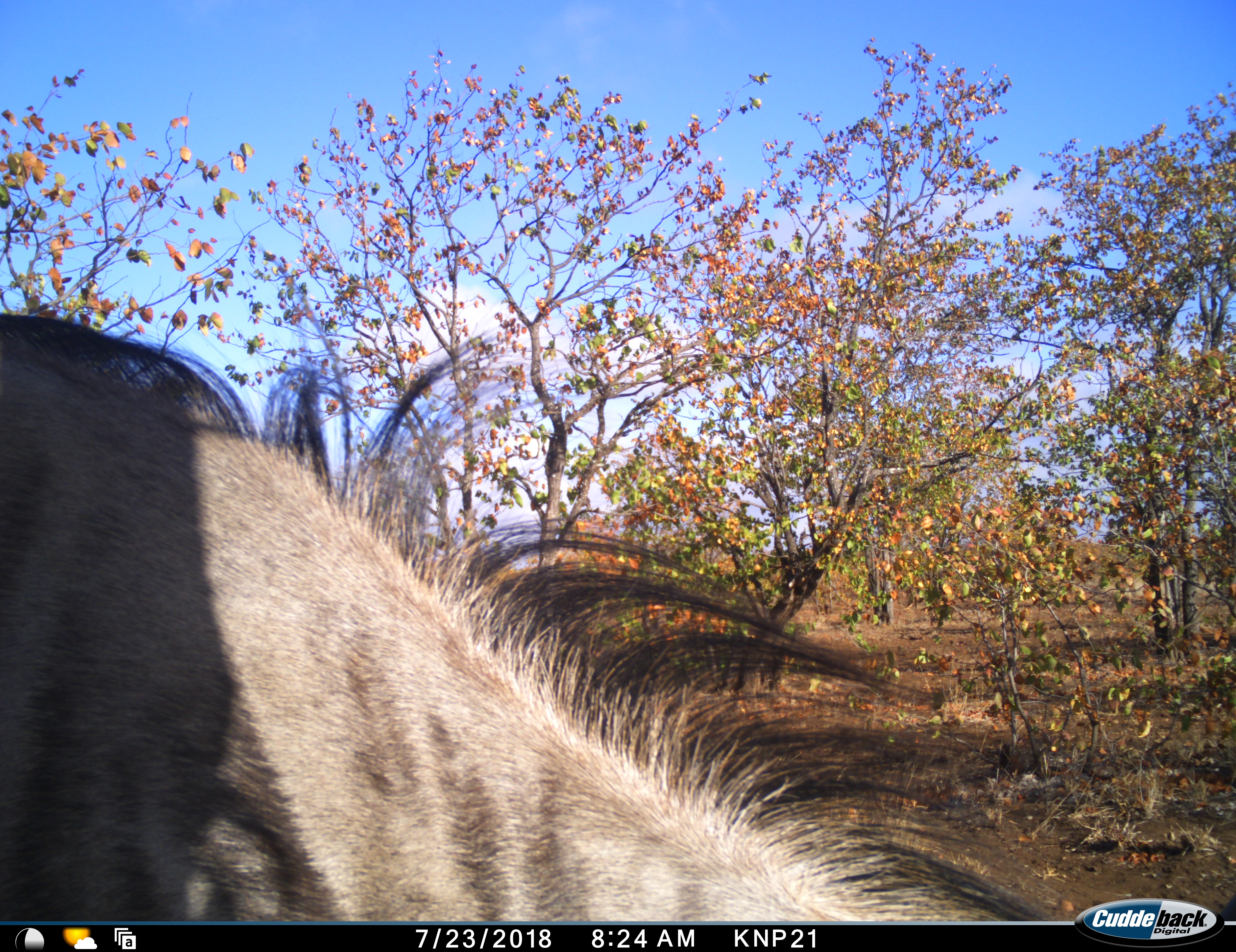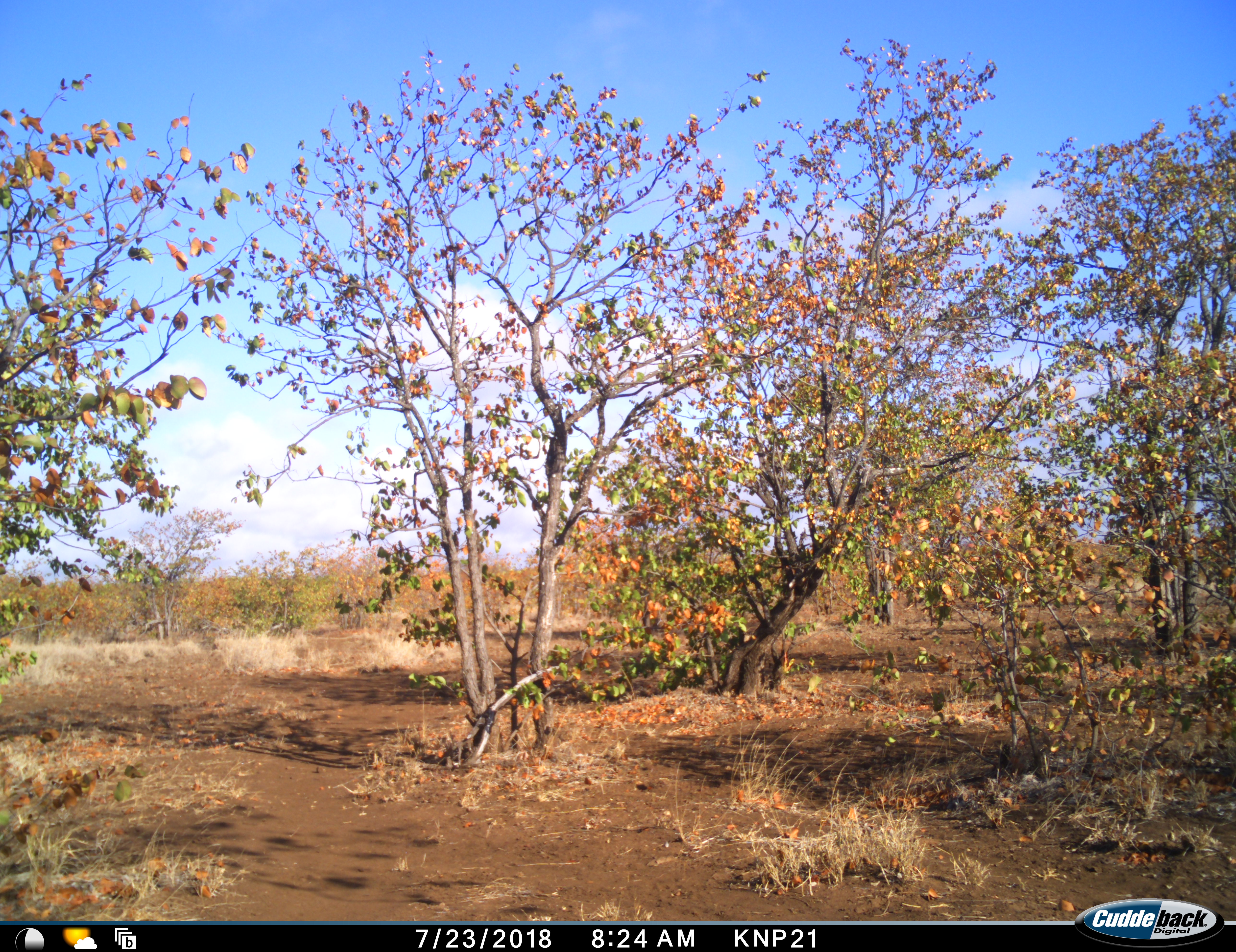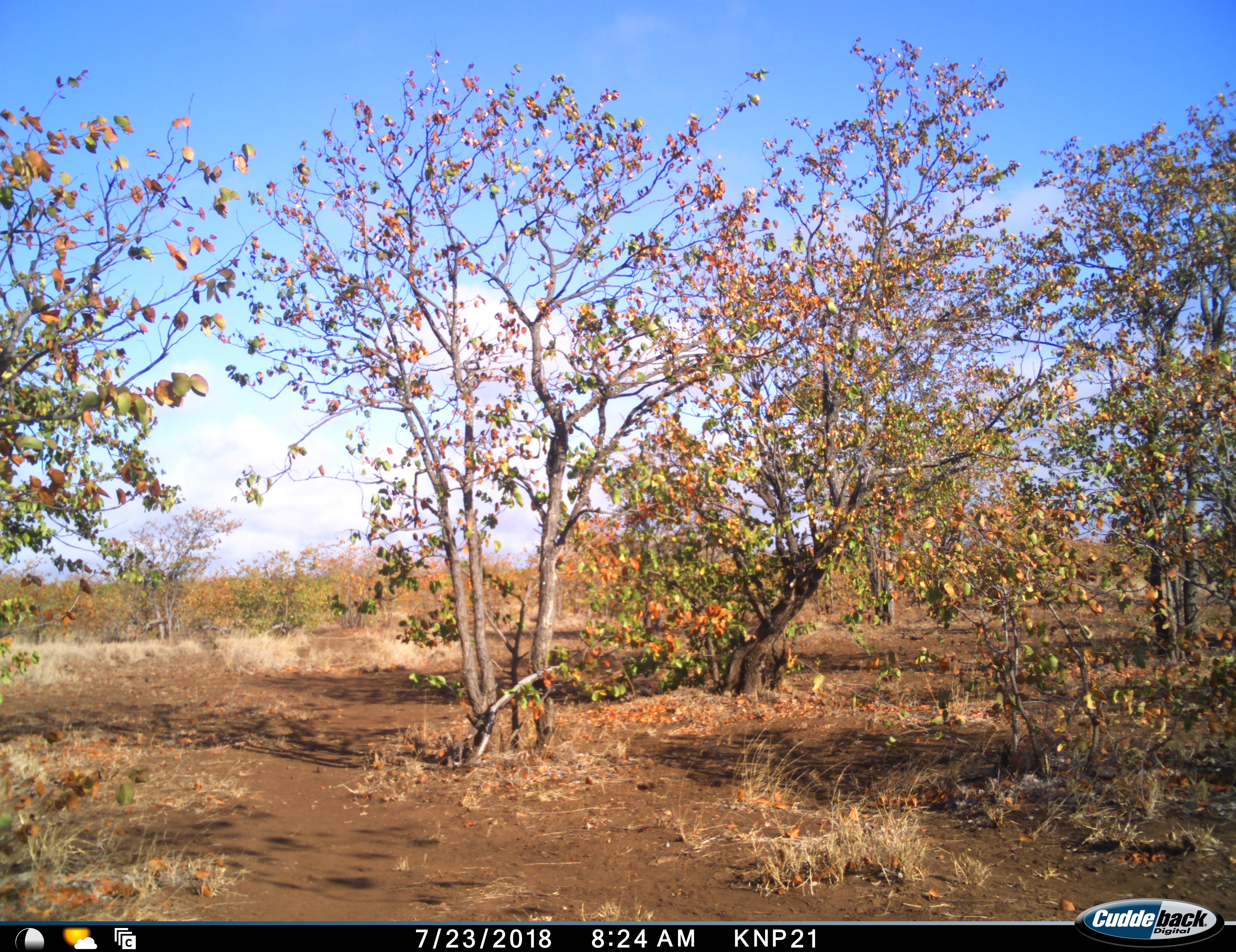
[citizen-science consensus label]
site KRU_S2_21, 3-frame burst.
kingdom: Animalia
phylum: Chordata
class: Mammalia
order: Artiodactyla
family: Bovidae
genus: Connochaetes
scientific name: Connochaetes taurinus taurinus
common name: blue wildebeest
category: wildebeestblue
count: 1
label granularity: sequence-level